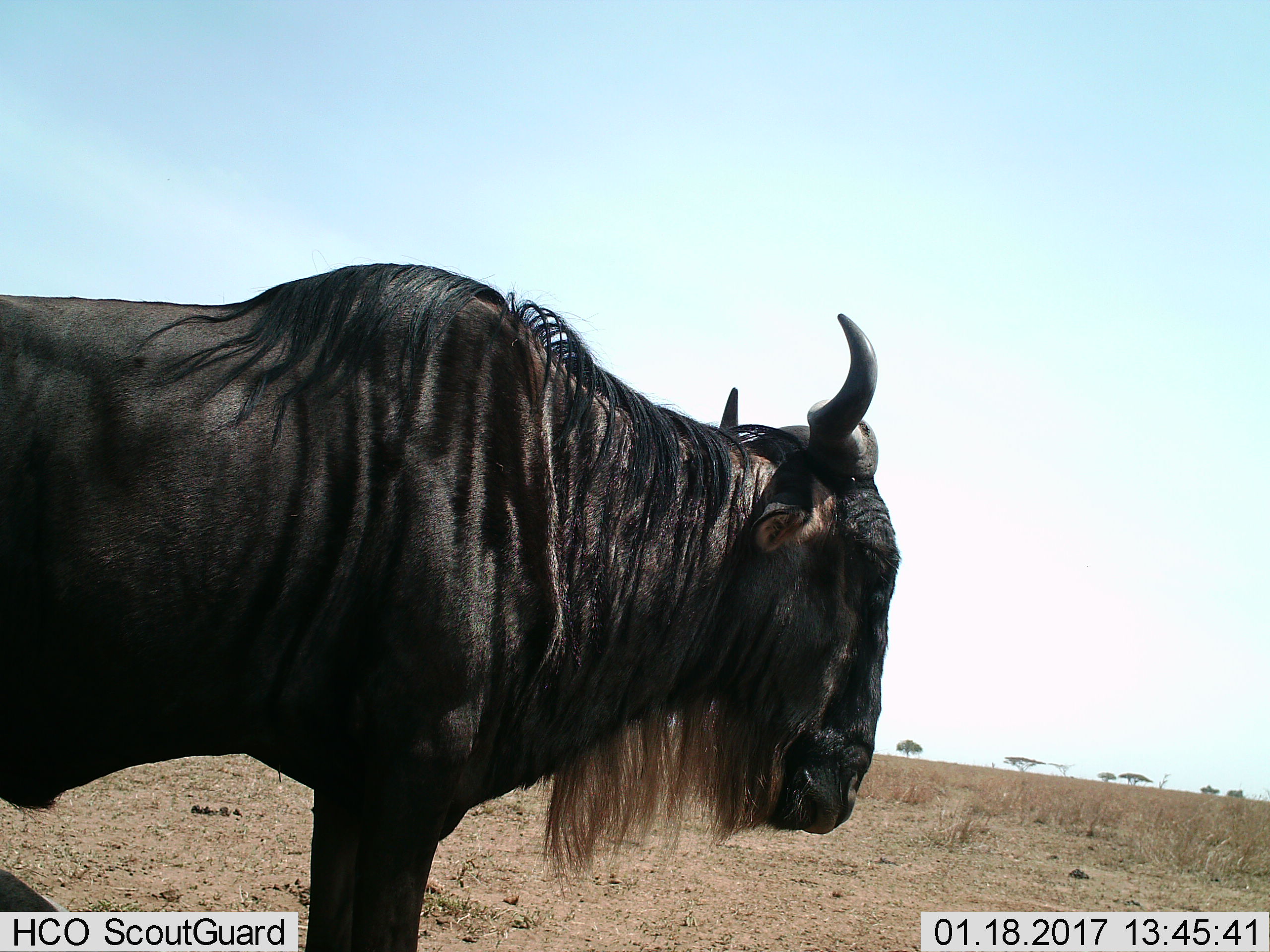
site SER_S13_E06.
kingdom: Animalia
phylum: Chordata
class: Mammalia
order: Artiodactyla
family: Bovidae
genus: Connochaetes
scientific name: Connochaetes taurinus taurinus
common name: blue wildebeest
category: wildebeestblue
Wildebeestblue (blue wildebeest) (Connochaetes taurinus taurinus), count 1. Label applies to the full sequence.